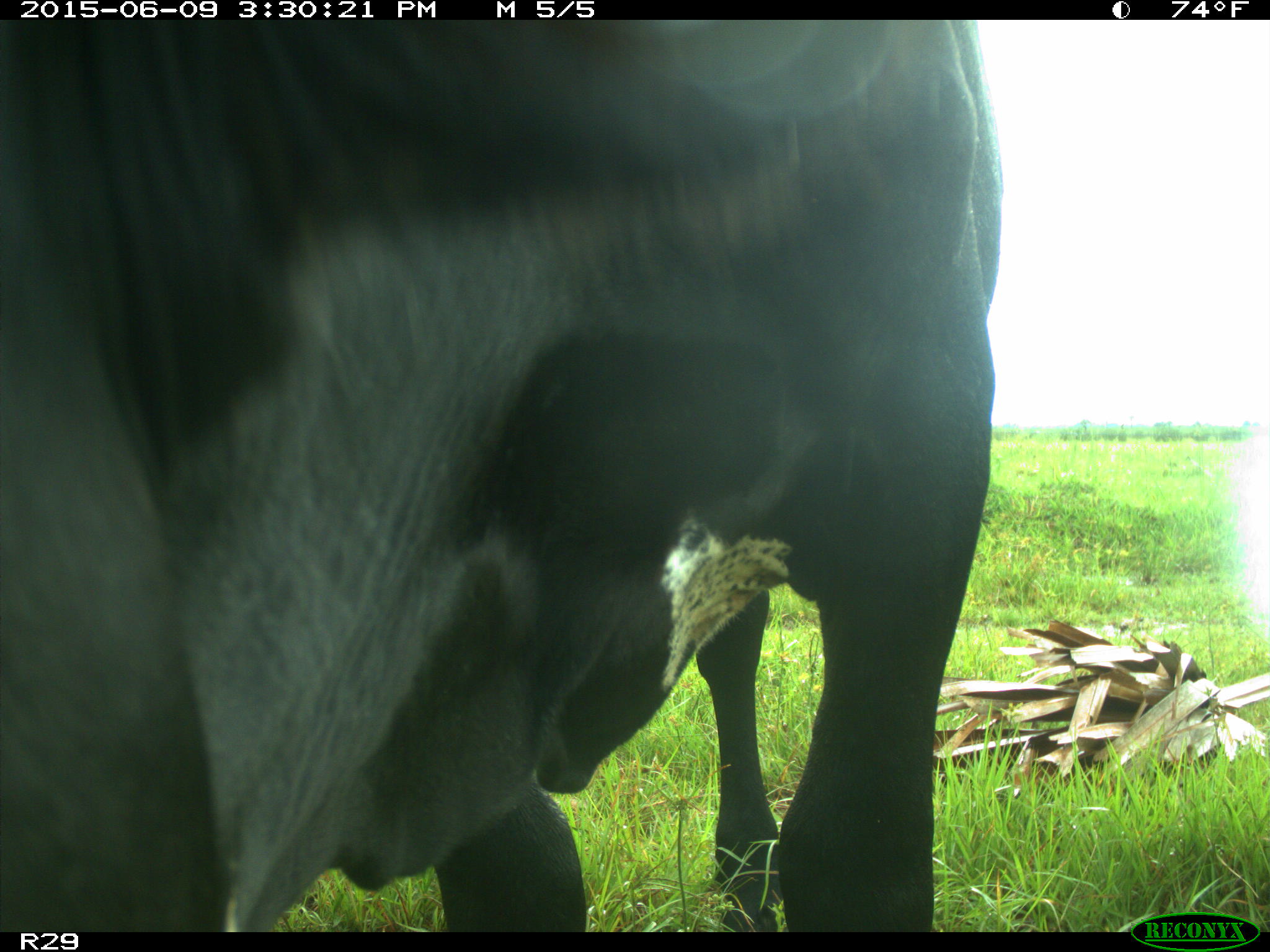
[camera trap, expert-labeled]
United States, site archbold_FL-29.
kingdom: Animalia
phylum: Chordata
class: Mammalia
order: Artiodactyla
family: Bovidae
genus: Bos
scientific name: Bos taurus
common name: domestic cow